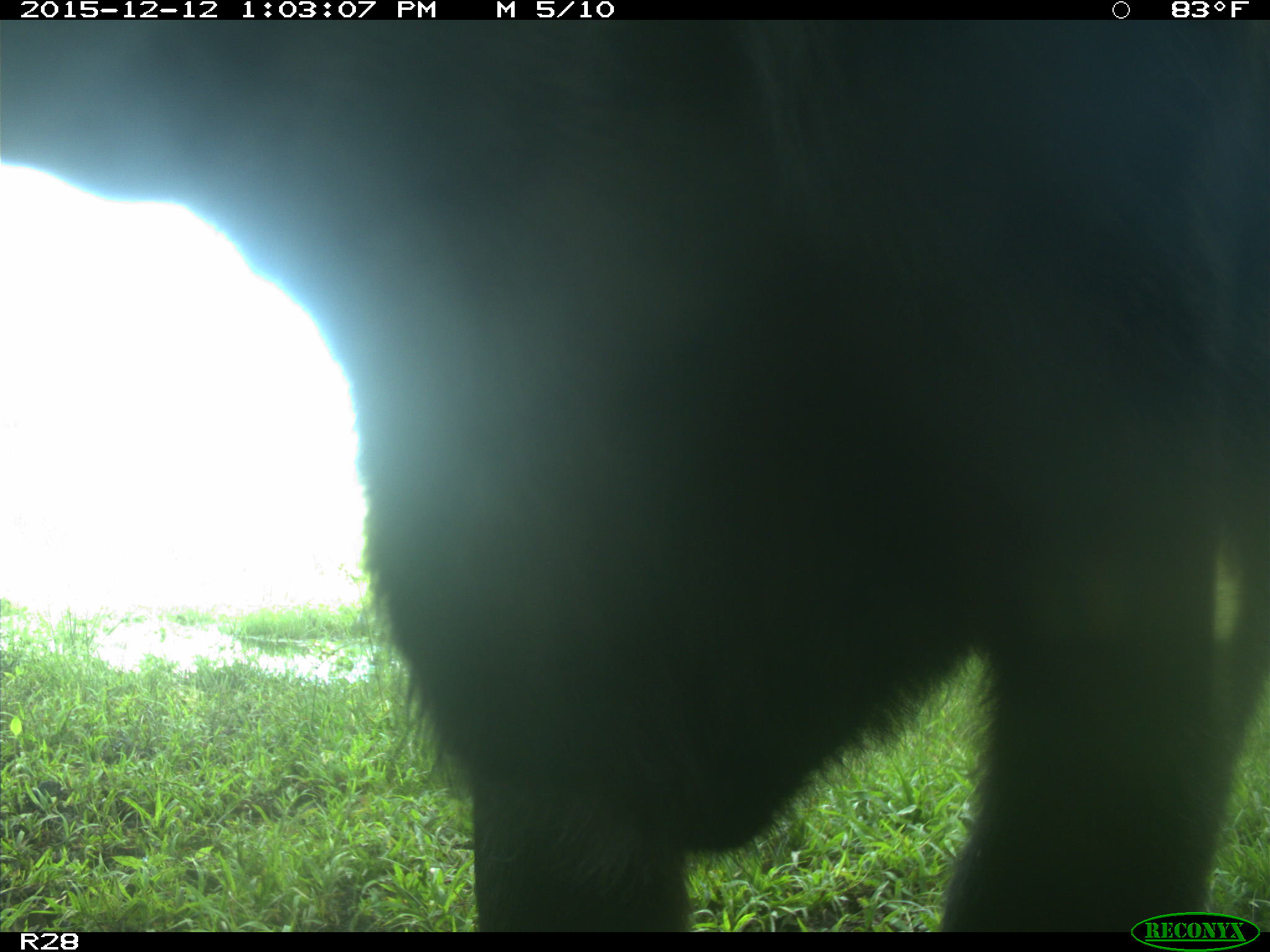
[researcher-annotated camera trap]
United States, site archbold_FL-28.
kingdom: Animalia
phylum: Chordata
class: Mammalia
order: Artiodactyla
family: Bovidae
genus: Bos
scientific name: Bos taurus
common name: domestic cow